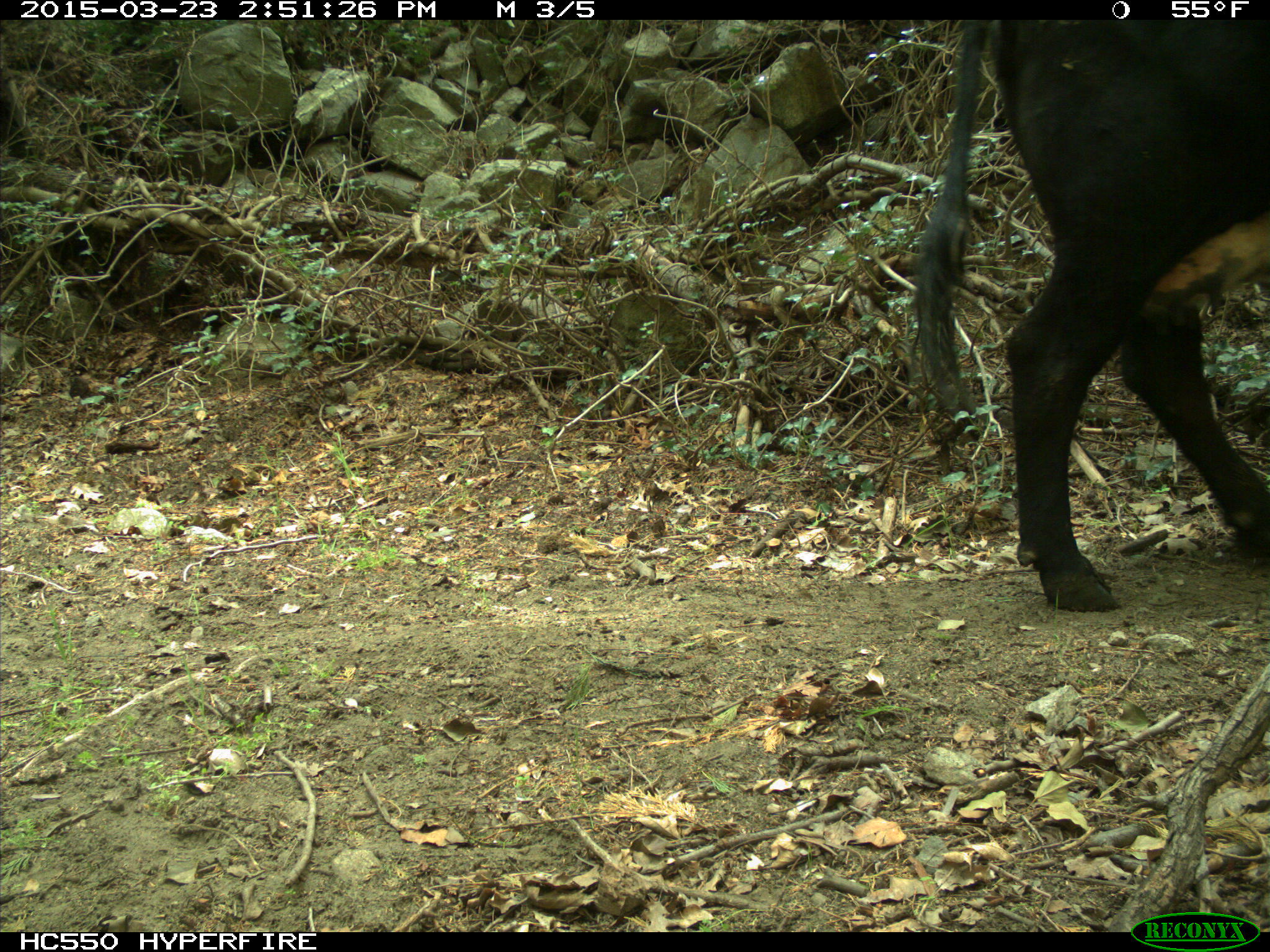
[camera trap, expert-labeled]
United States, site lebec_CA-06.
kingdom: Animalia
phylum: Chordata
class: Mammalia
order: Artiodactyla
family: Bovidae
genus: Bos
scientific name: Bos taurus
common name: domestic cow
Bos taurus (domestic cow).